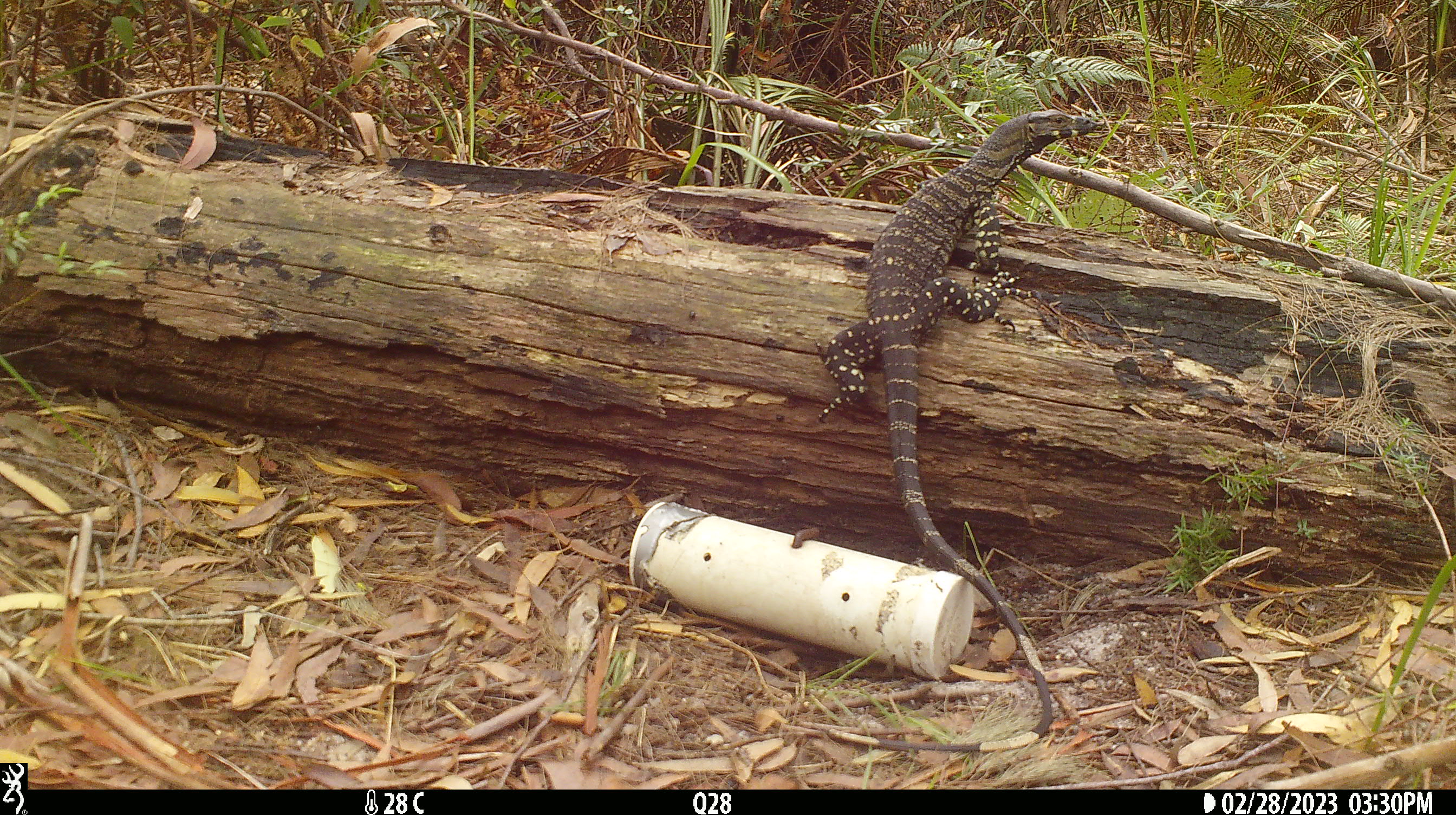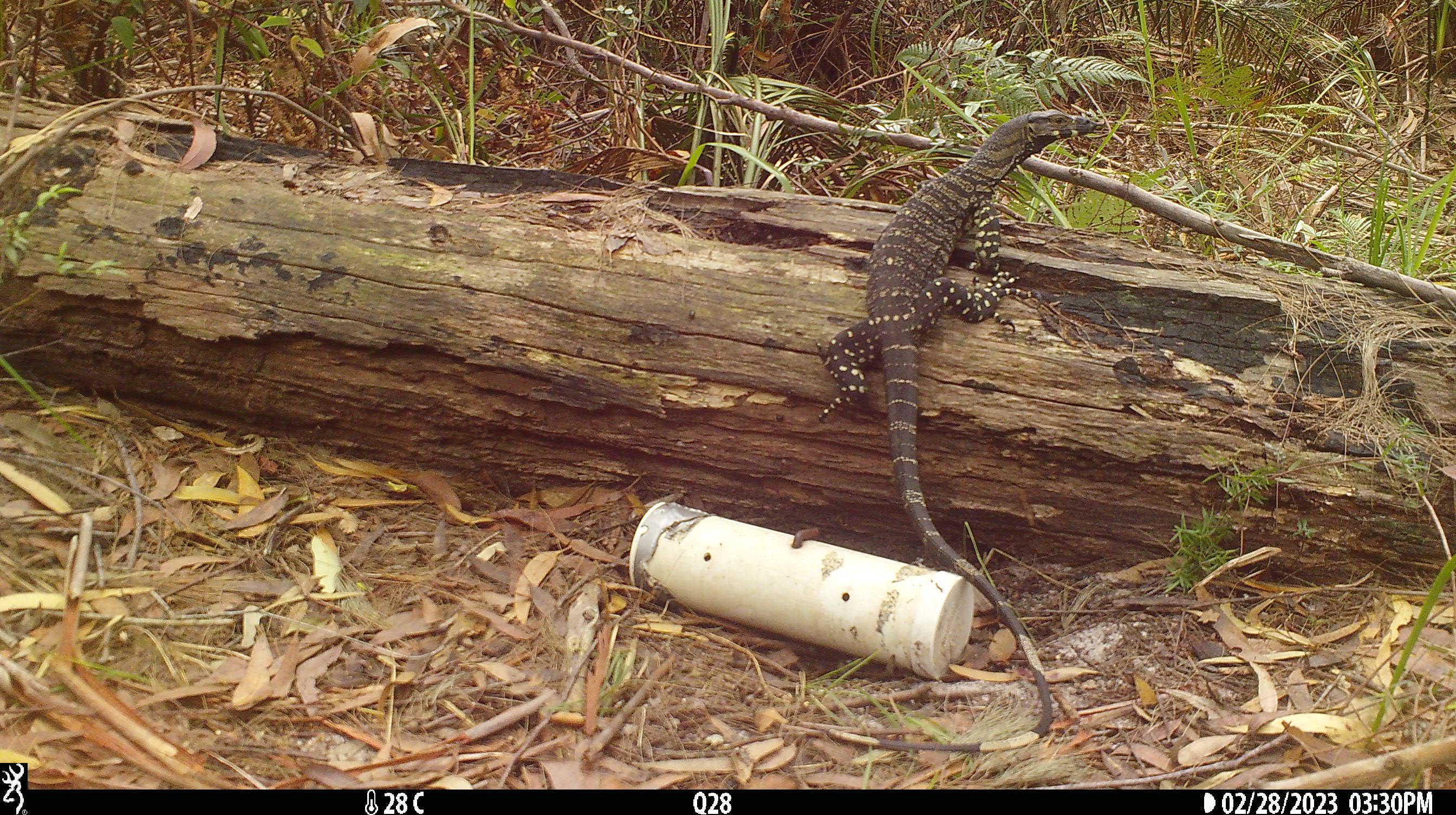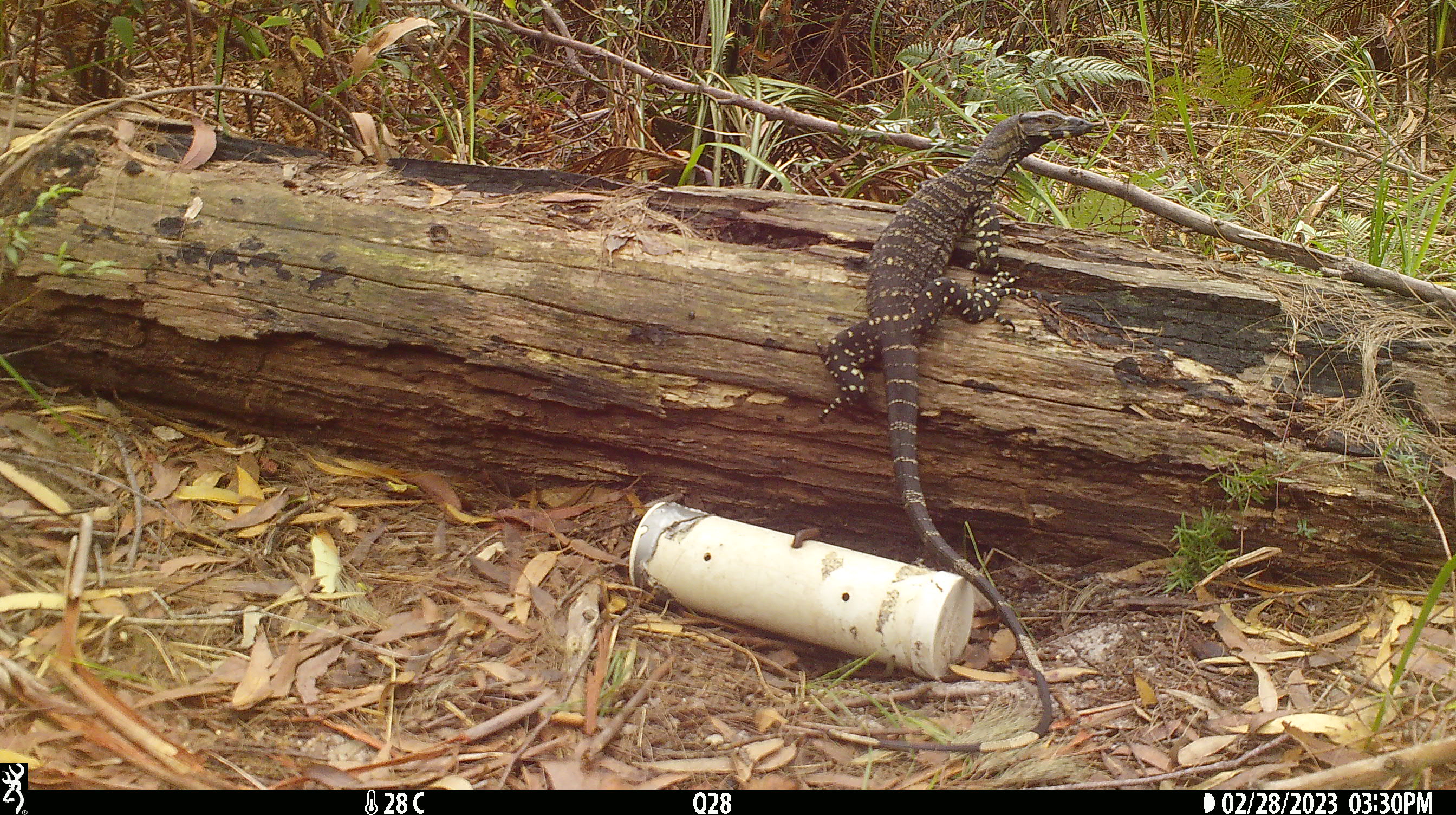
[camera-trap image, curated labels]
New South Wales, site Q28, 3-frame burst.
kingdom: Animalia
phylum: Chordata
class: Reptilia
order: Squamata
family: Varanidae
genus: Varanus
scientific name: Varanus varius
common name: lace monitor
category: goanna